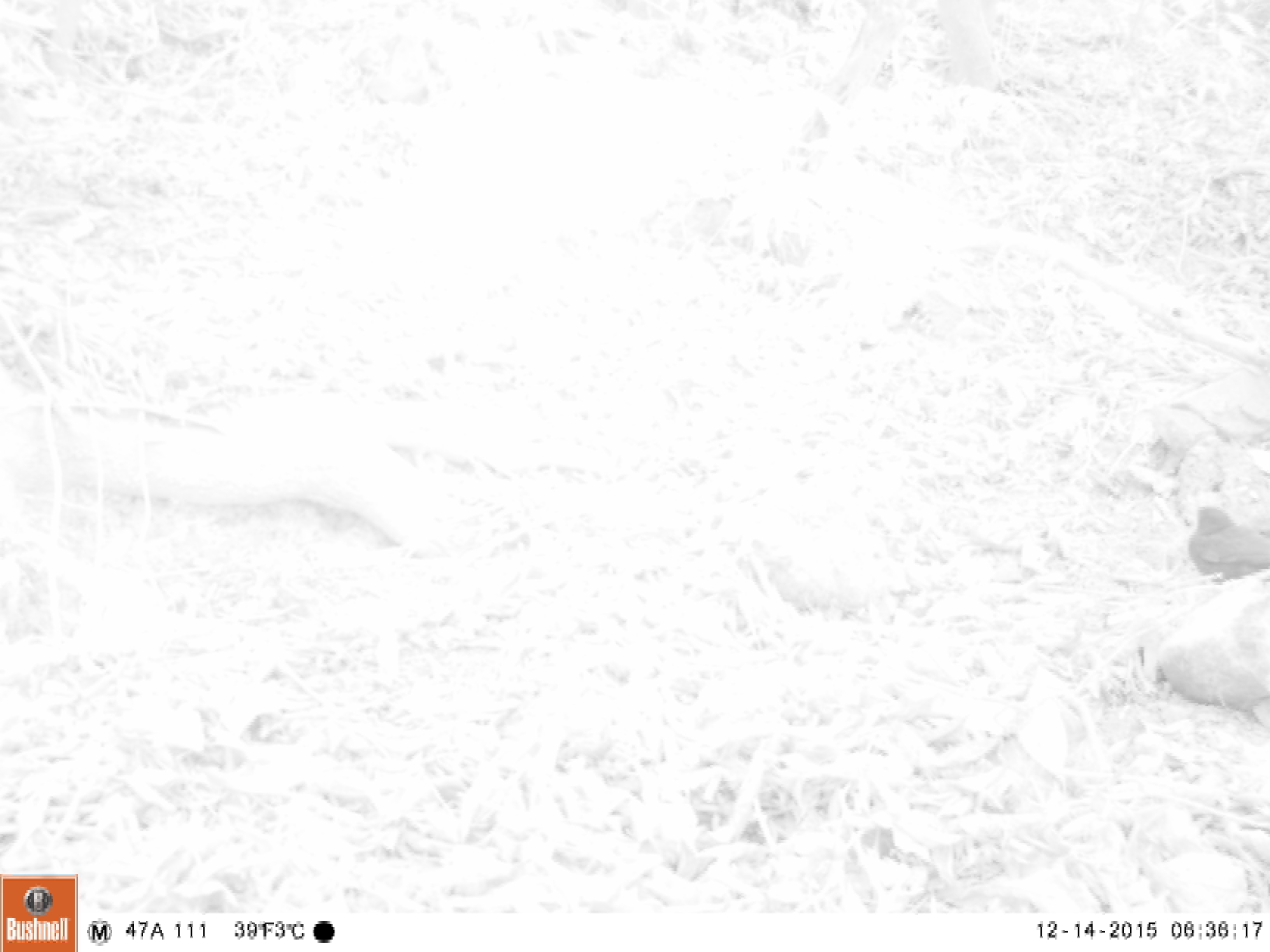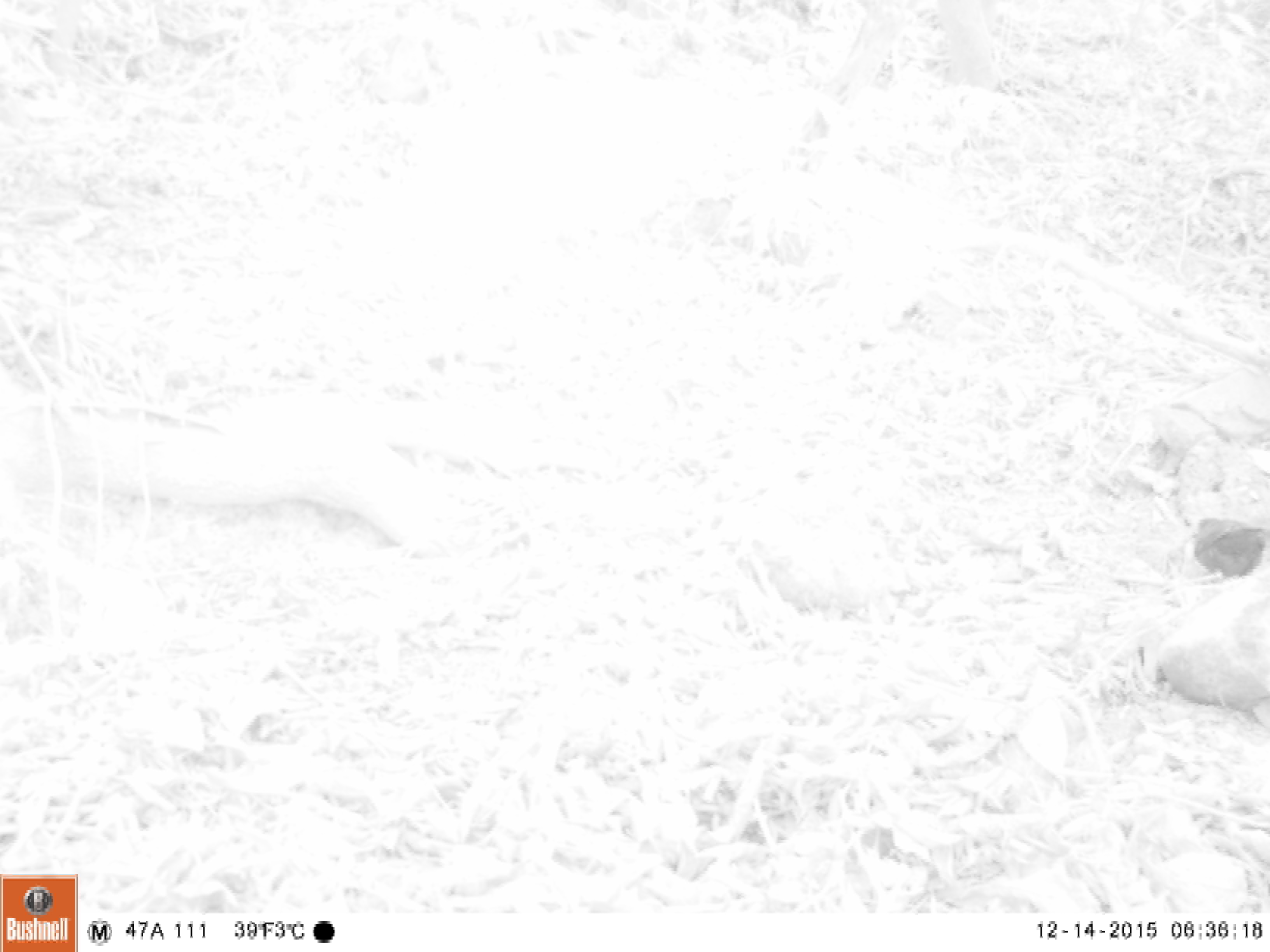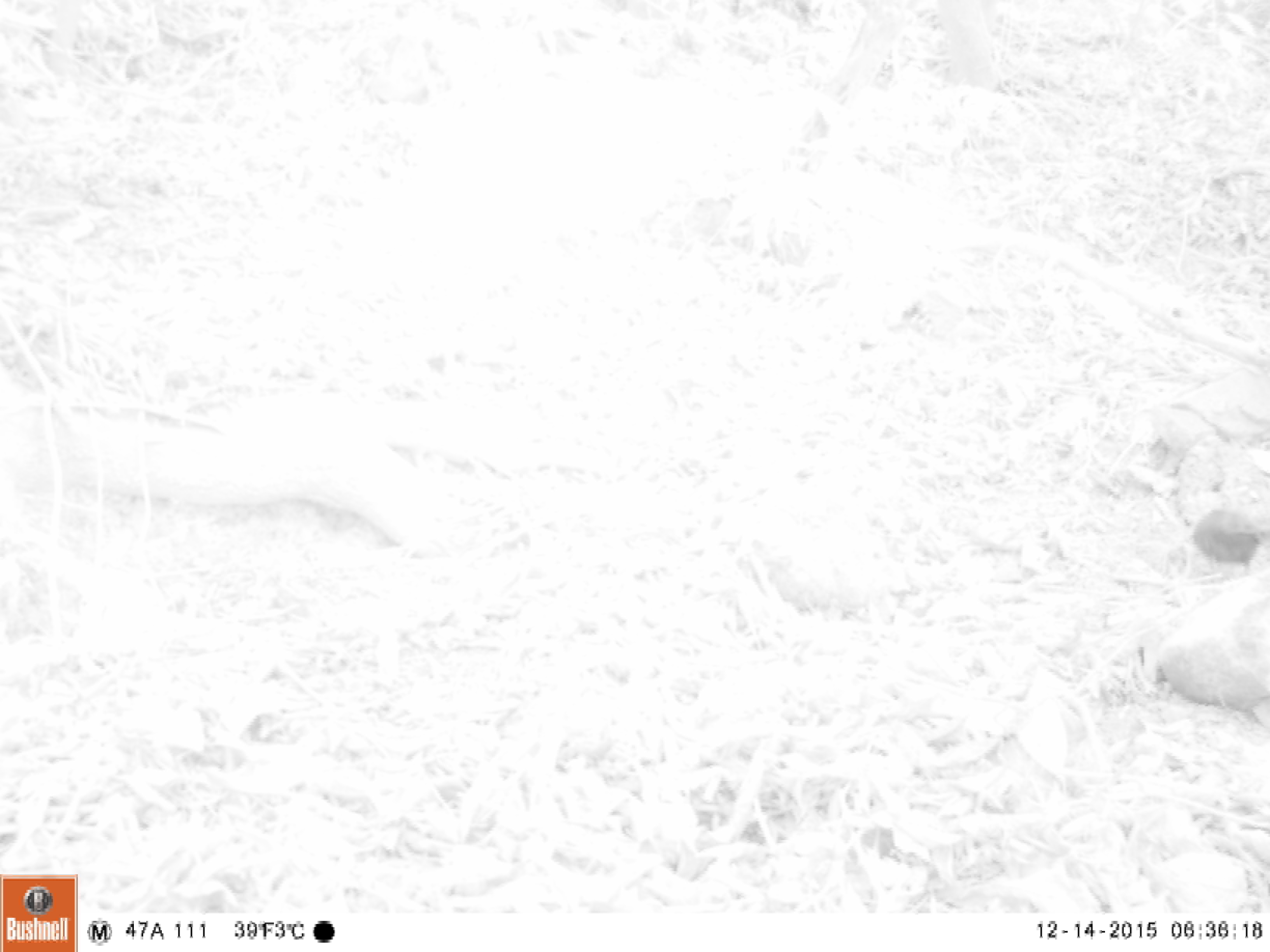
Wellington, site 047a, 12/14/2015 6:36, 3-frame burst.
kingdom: Animalia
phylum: Chordata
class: Aves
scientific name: Aves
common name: bird